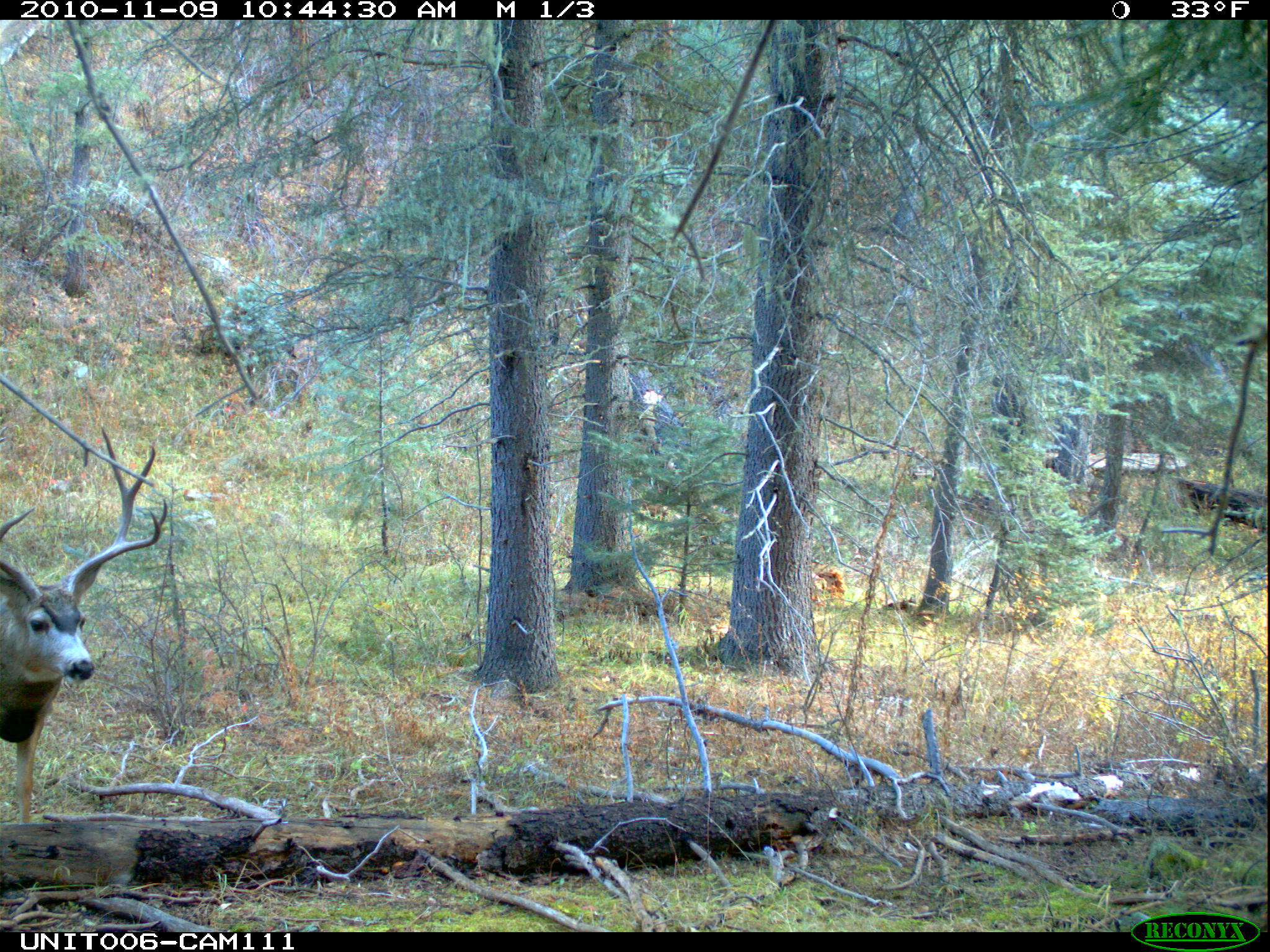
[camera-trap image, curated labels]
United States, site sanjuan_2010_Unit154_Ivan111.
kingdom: Animalia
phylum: Chordata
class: Mammalia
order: Artiodactyla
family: Cervidae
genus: Odocoileus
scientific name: Odocoileus hemionus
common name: mule deer